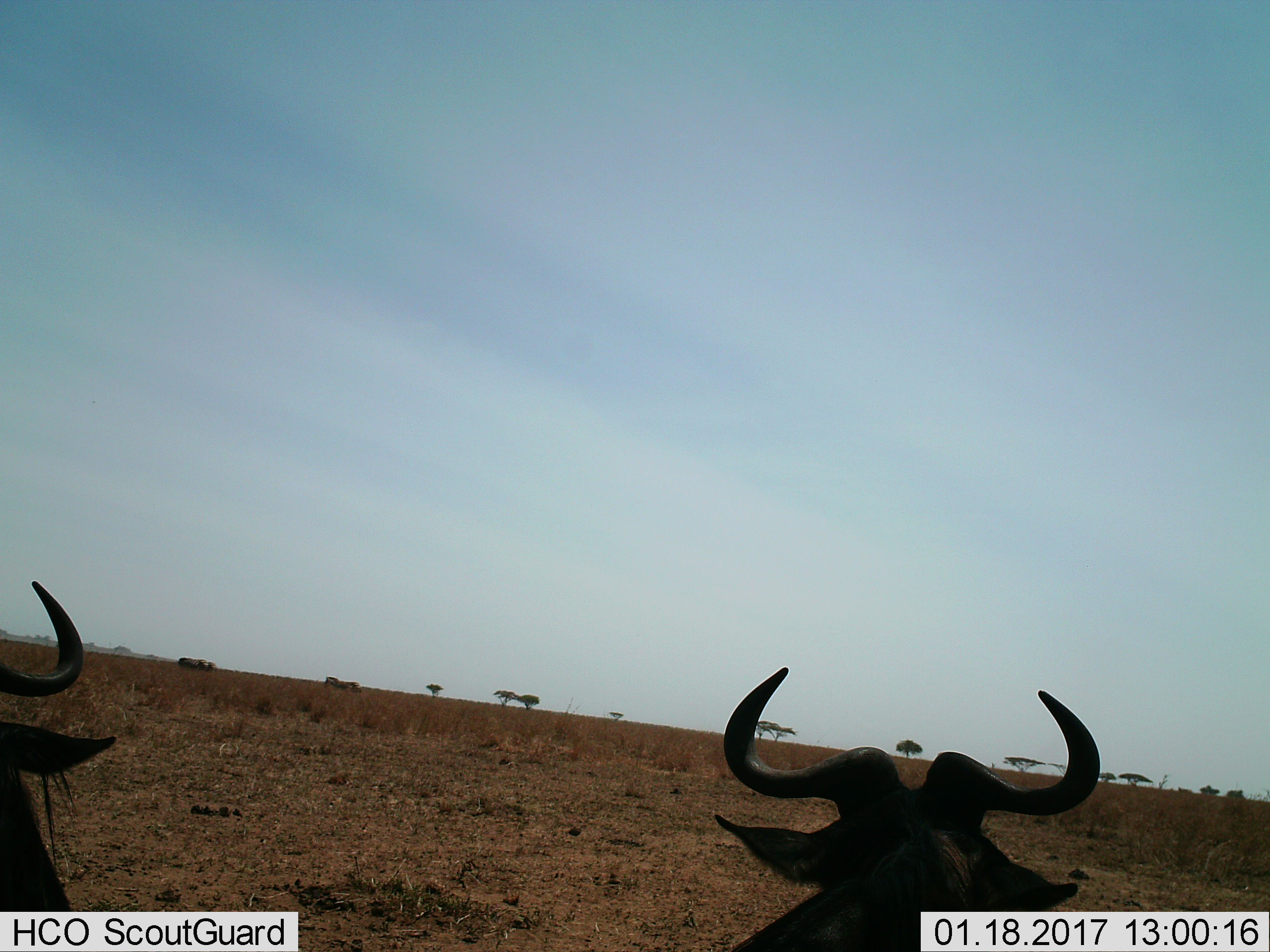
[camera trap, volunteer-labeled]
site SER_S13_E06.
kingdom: Animalia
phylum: Chordata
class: Mammalia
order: Artiodactyla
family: Bovidae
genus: Connochaetes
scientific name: Connochaetes taurinus taurinus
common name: blue wildebeest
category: wildebeestblue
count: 2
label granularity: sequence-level